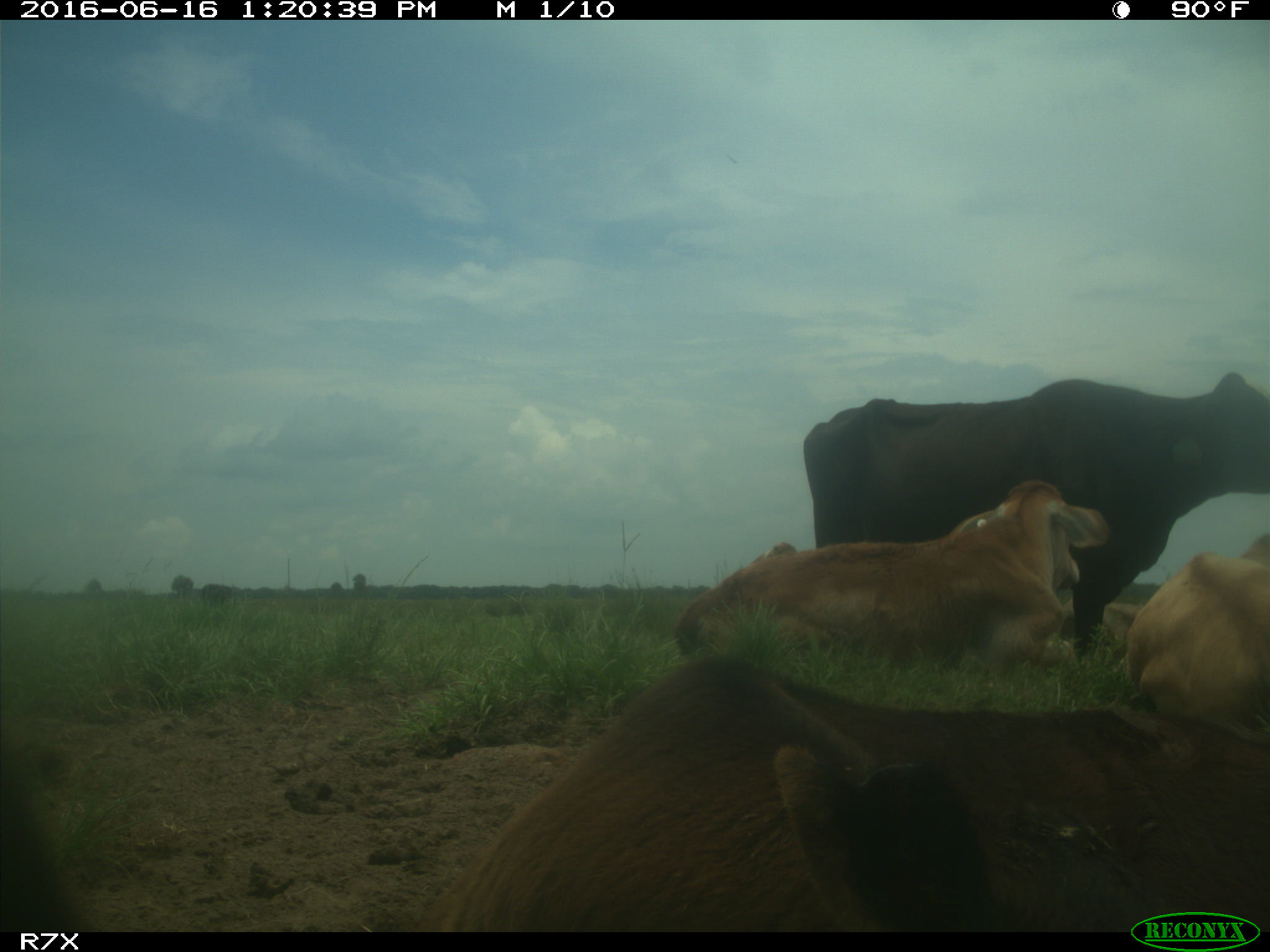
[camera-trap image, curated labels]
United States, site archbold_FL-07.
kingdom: Animalia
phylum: Chordata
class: Mammalia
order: Artiodactyla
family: Bovidae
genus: Bos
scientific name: Bos taurus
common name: domestic cow